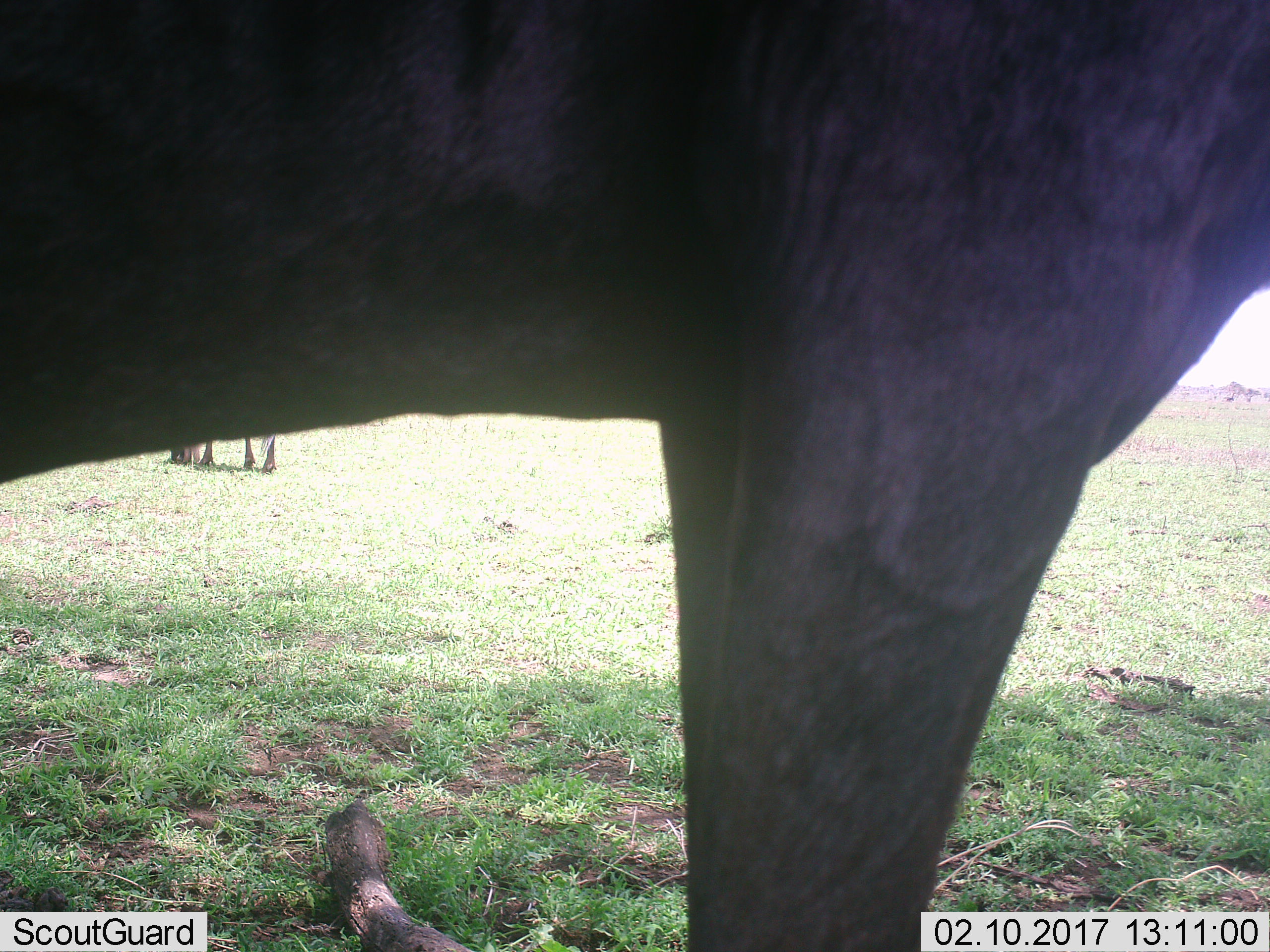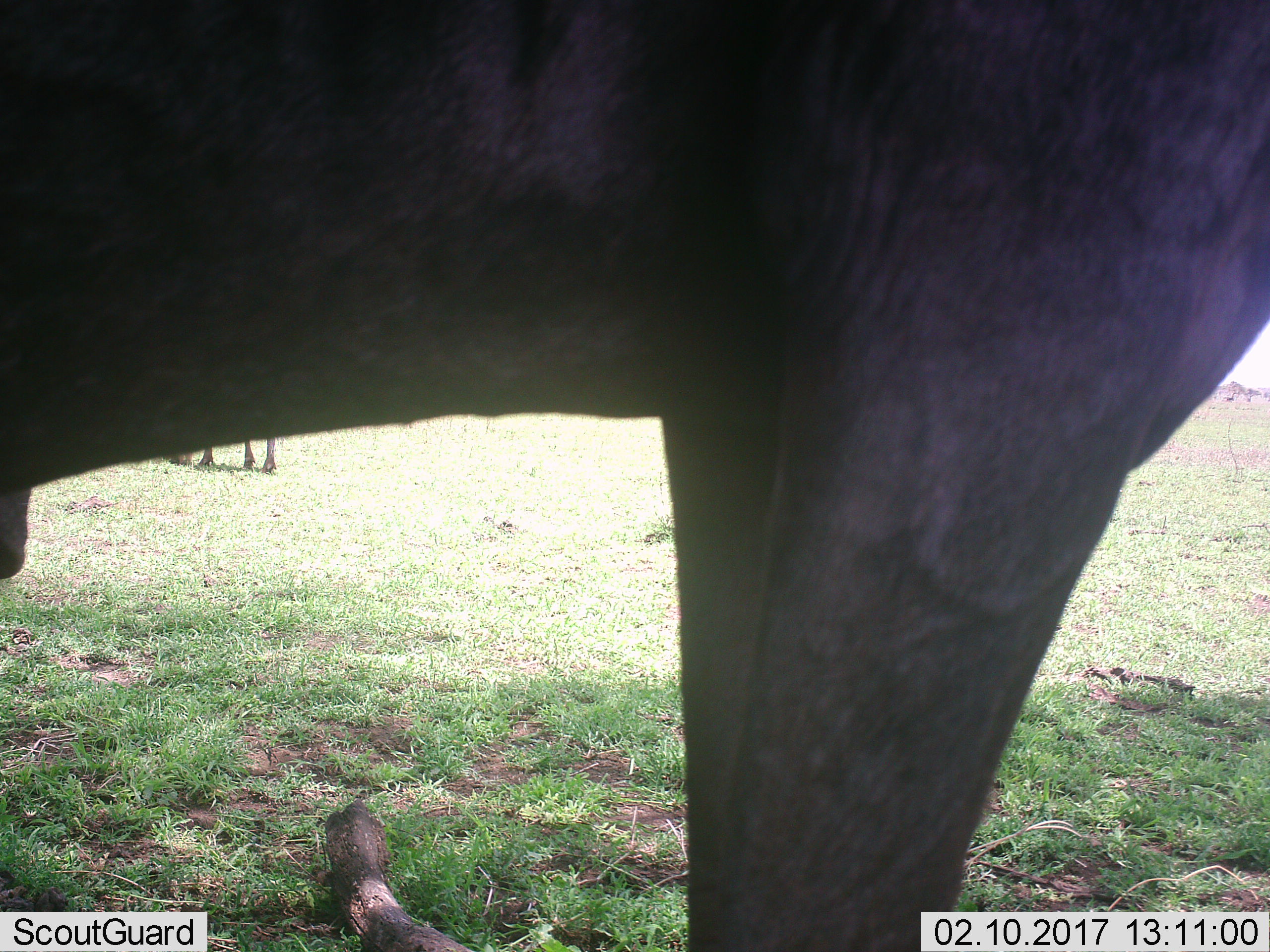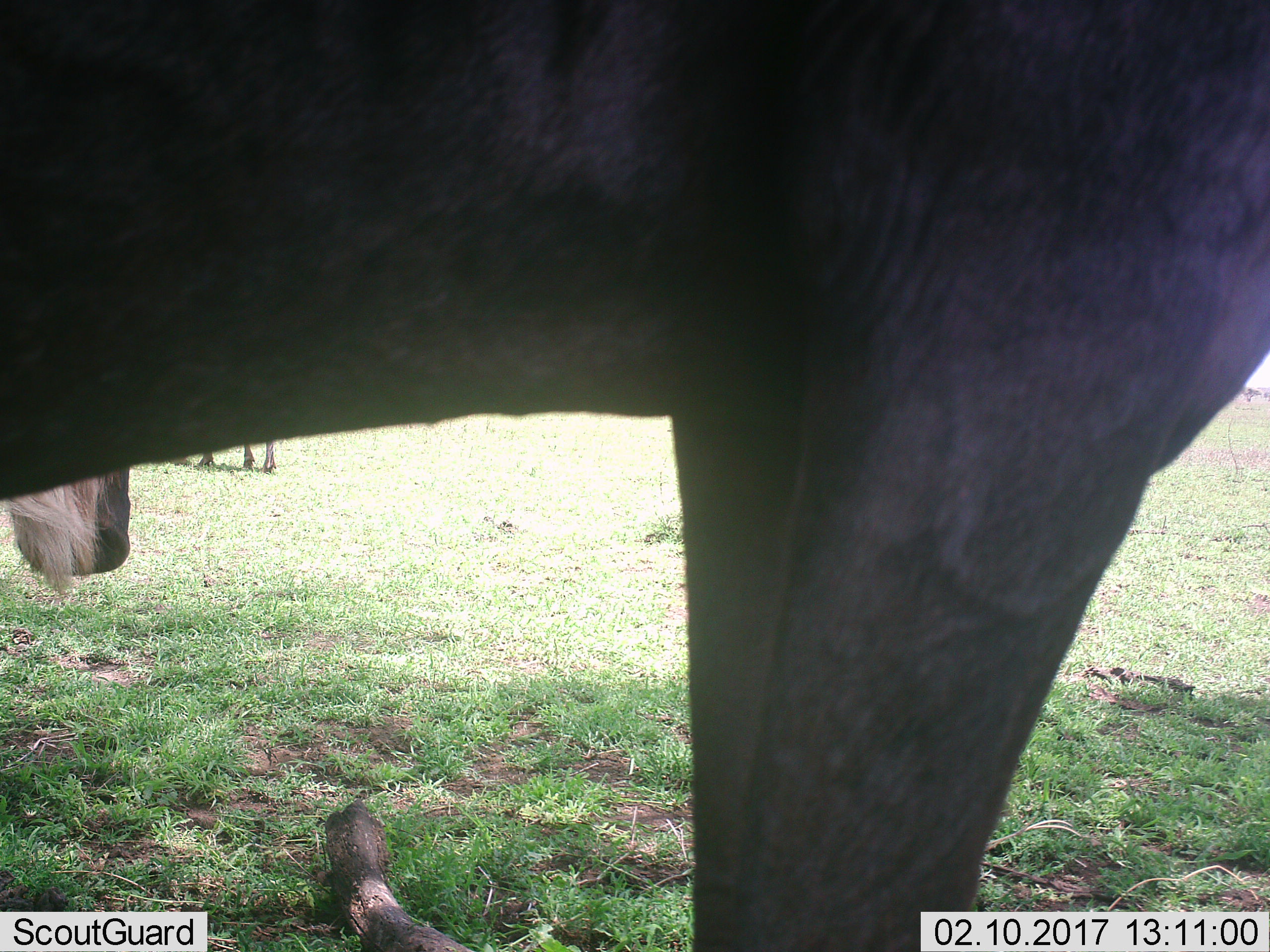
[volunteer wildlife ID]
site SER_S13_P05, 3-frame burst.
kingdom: Animalia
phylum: Chordata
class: Mammalia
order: Artiodactyla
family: Bovidae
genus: Connochaetes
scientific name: Connochaetes taurinus taurinus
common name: blue wildebeest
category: wildebeestblue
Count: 3.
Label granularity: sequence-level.